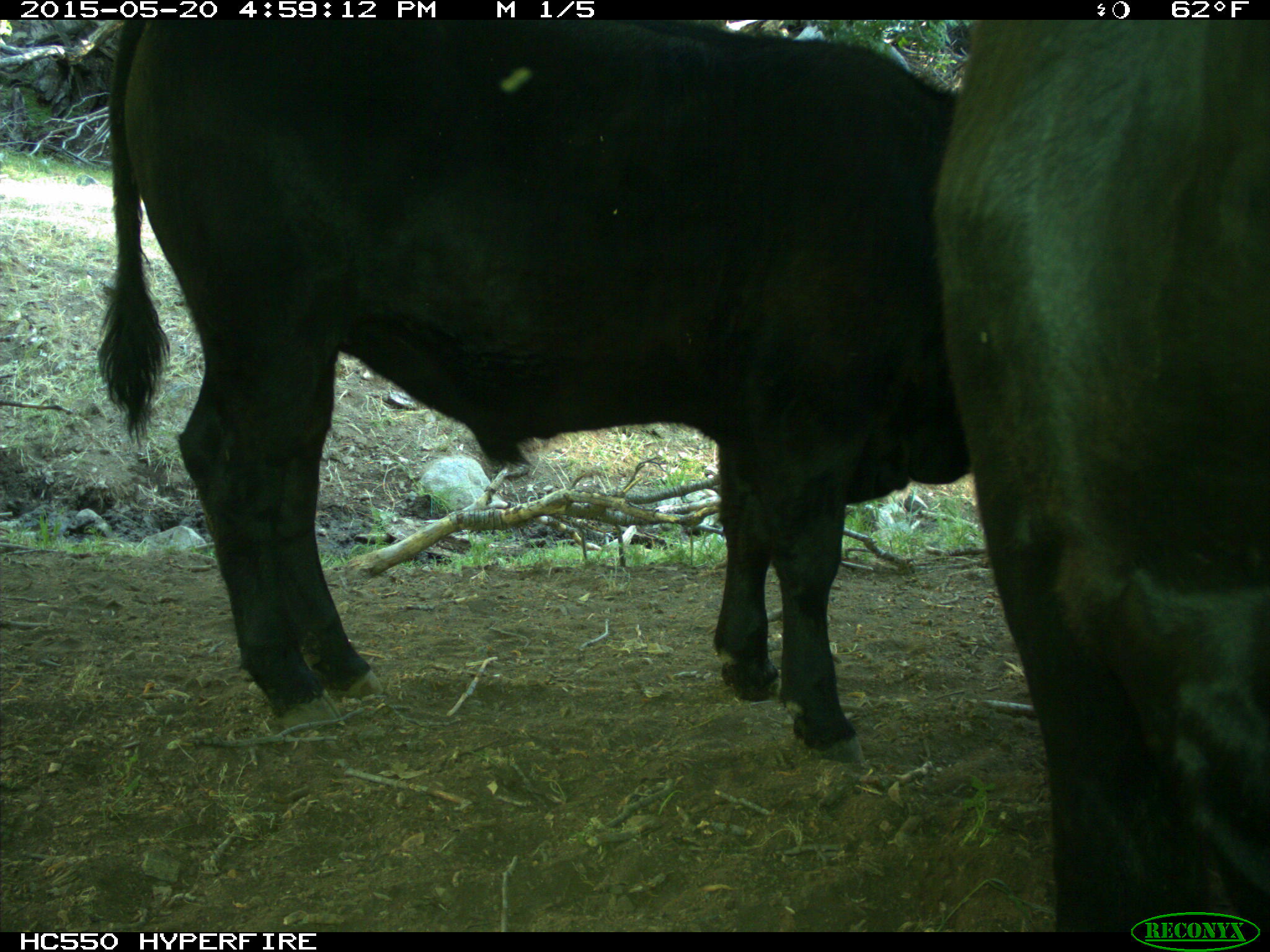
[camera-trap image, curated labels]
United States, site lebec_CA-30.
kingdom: Animalia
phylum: Chordata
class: Mammalia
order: Artiodactyla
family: Bovidae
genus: Bos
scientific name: Bos taurus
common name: domestic cow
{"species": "Bos taurus (domestic cow)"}